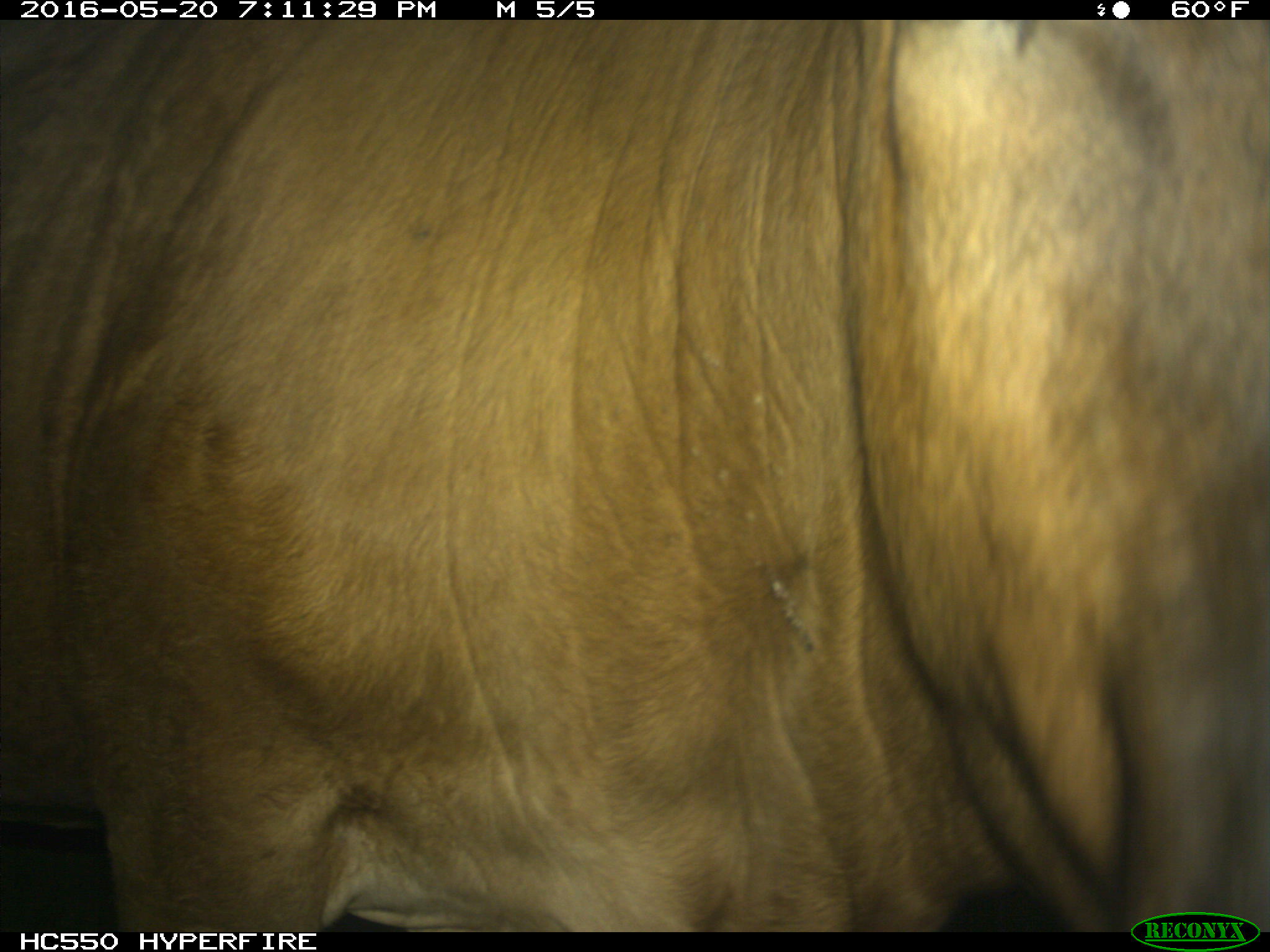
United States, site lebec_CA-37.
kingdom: Animalia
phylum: Chordata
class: Mammalia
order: Artiodactyla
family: Bovidae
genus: Bos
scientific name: Bos taurus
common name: domestic cow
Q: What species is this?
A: Bos taurus (domestic cow).